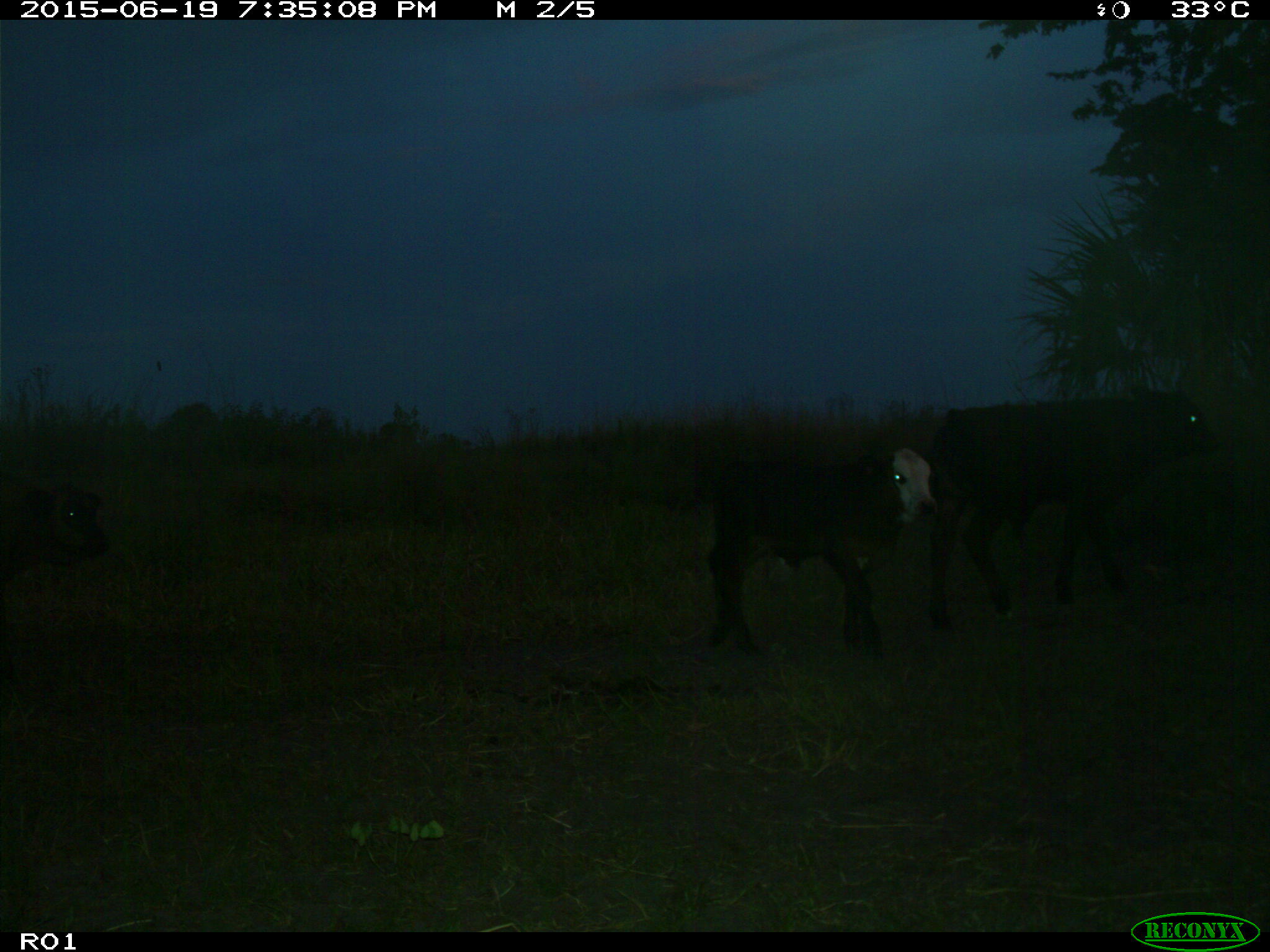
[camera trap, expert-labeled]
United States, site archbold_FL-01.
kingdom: Animalia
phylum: Chordata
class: Mammalia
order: Artiodactyla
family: Bovidae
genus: Bos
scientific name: Bos taurus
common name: domestic cow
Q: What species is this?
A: Bos taurus (domestic cow).